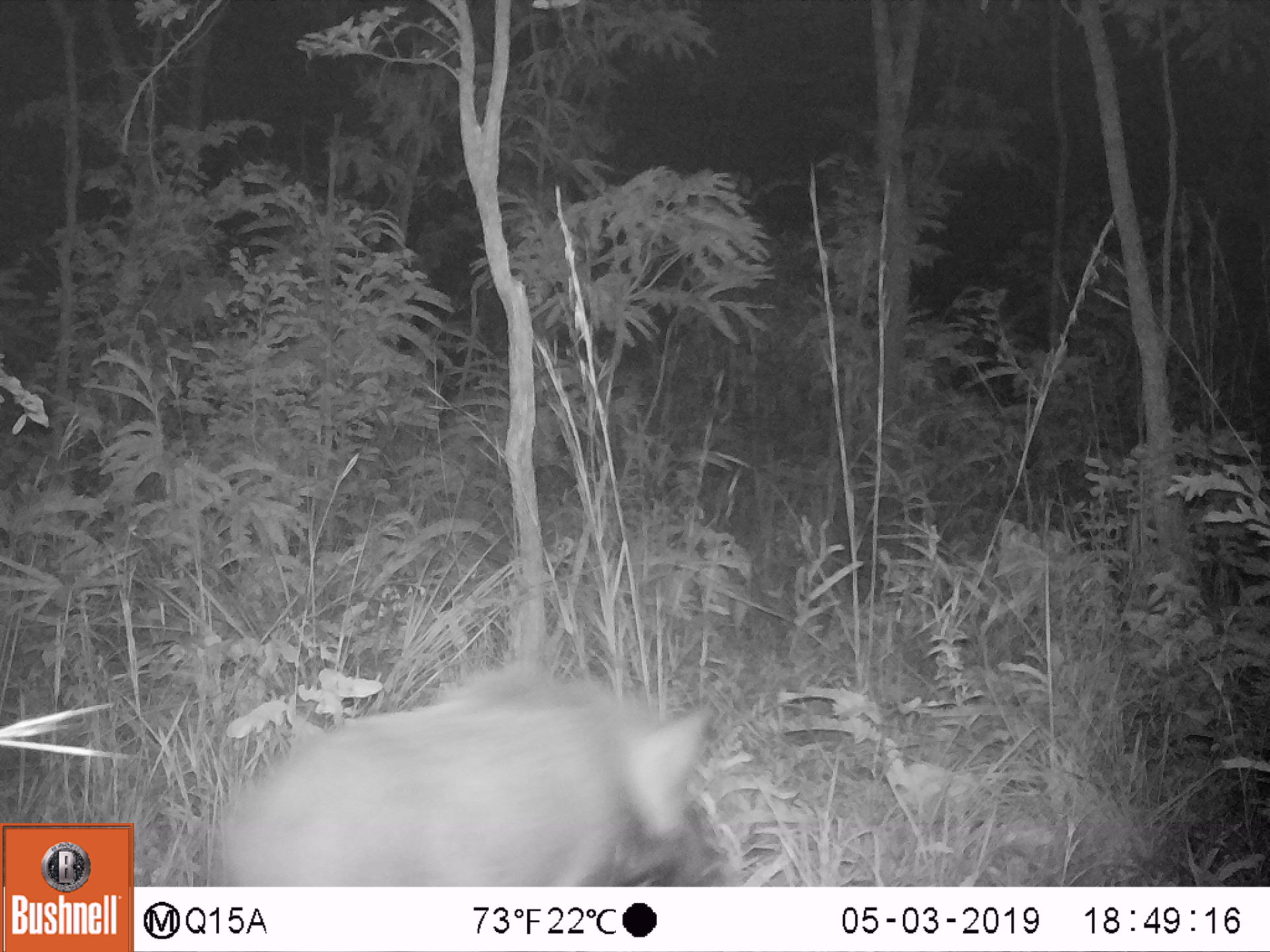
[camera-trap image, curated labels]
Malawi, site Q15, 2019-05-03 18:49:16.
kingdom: Animalia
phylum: Chordata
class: Mammalia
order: Artiodactyla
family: Suidae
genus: Potamochoerus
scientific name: Potamochoerus larvatus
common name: bushpig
Bushpig (Potamochoerus larvatus), count 1.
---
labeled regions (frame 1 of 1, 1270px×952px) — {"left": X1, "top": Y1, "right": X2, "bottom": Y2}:
bushpig: {"left": 219, "top": 664, "right": 717, "bottom": 880}